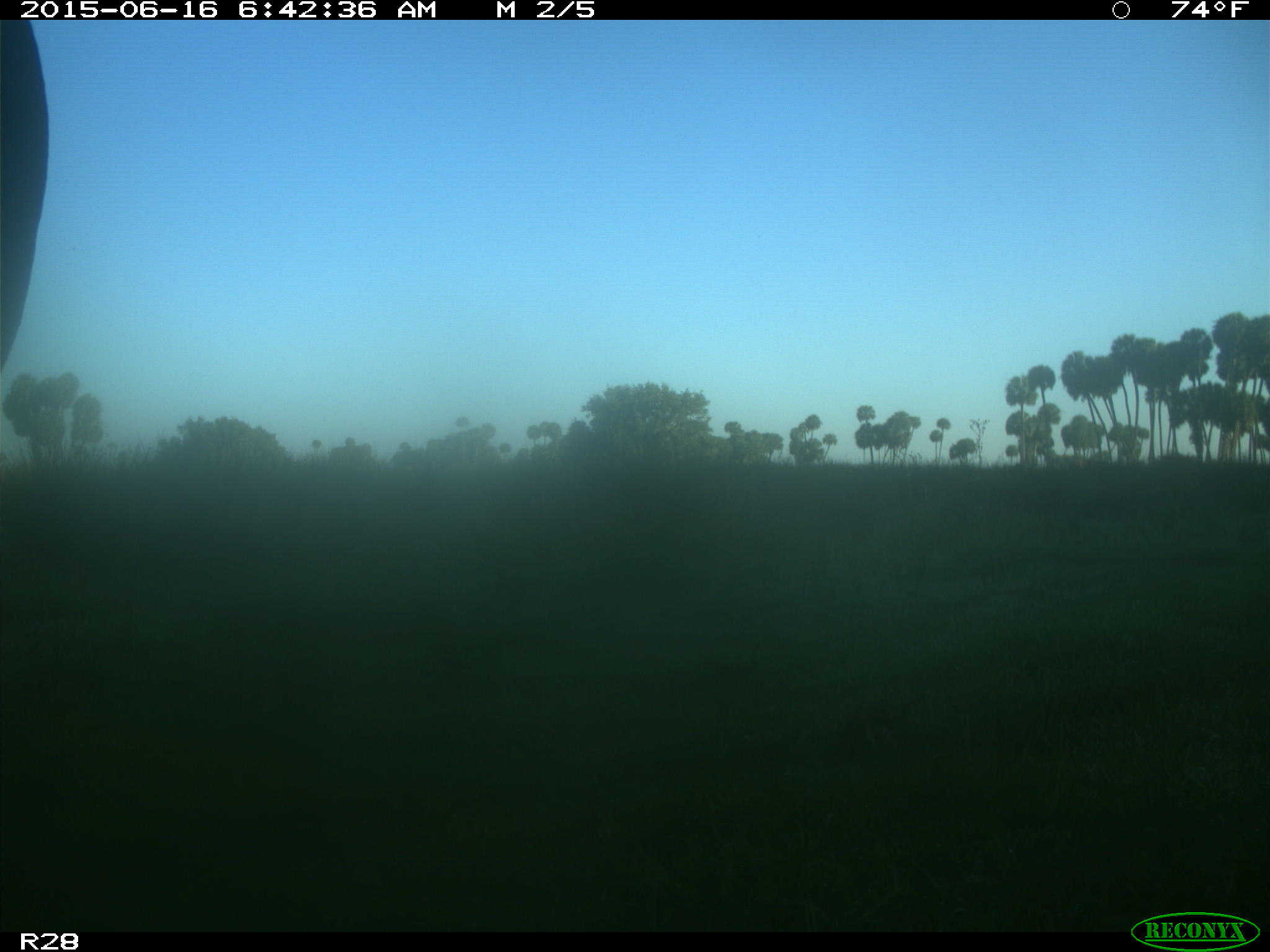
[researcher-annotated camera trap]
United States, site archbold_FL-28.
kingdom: Animalia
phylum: Chordata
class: Mammalia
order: Artiodactyla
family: Bovidae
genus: Bos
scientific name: Bos taurus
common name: domestic cow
Bos taurus (domestic cow).